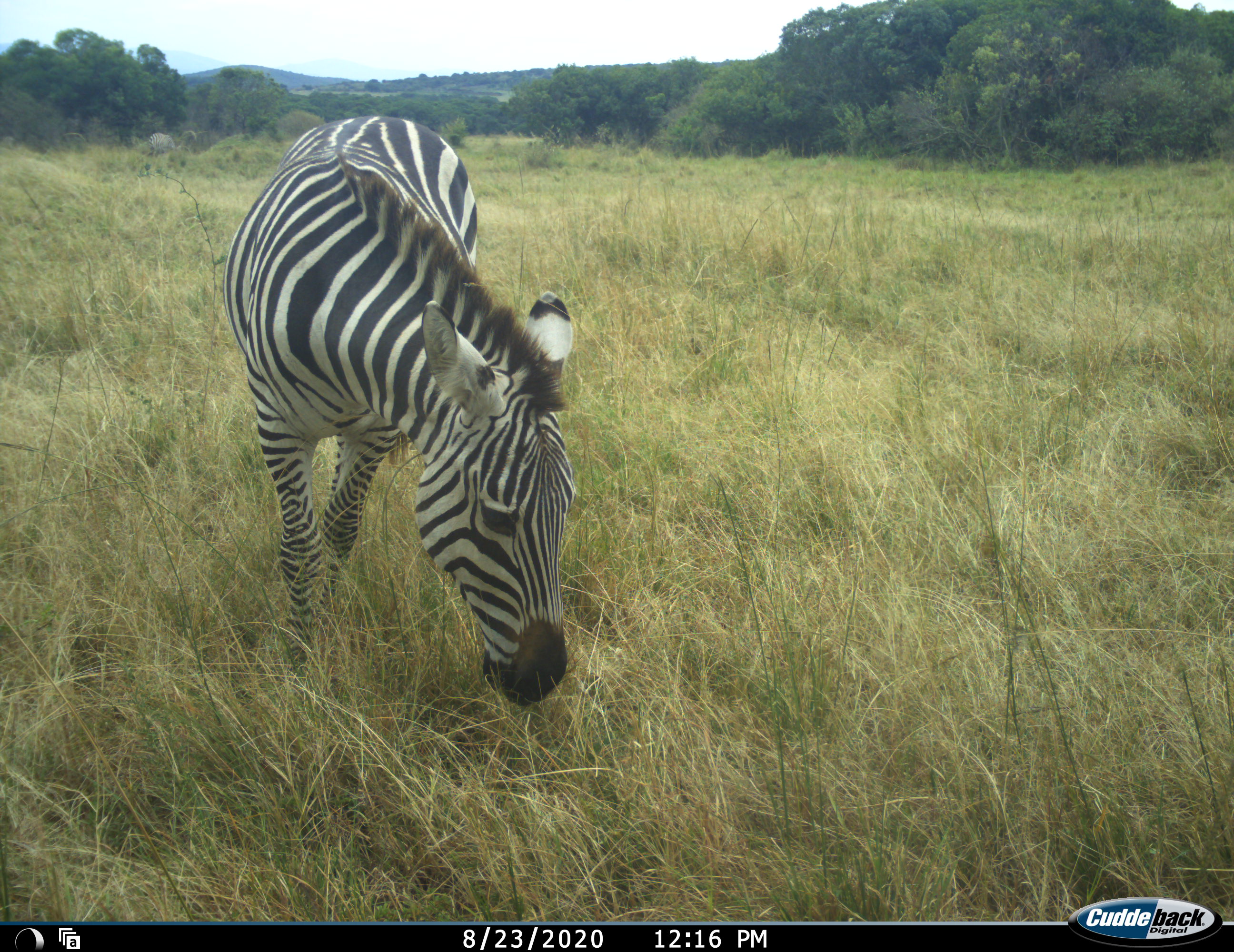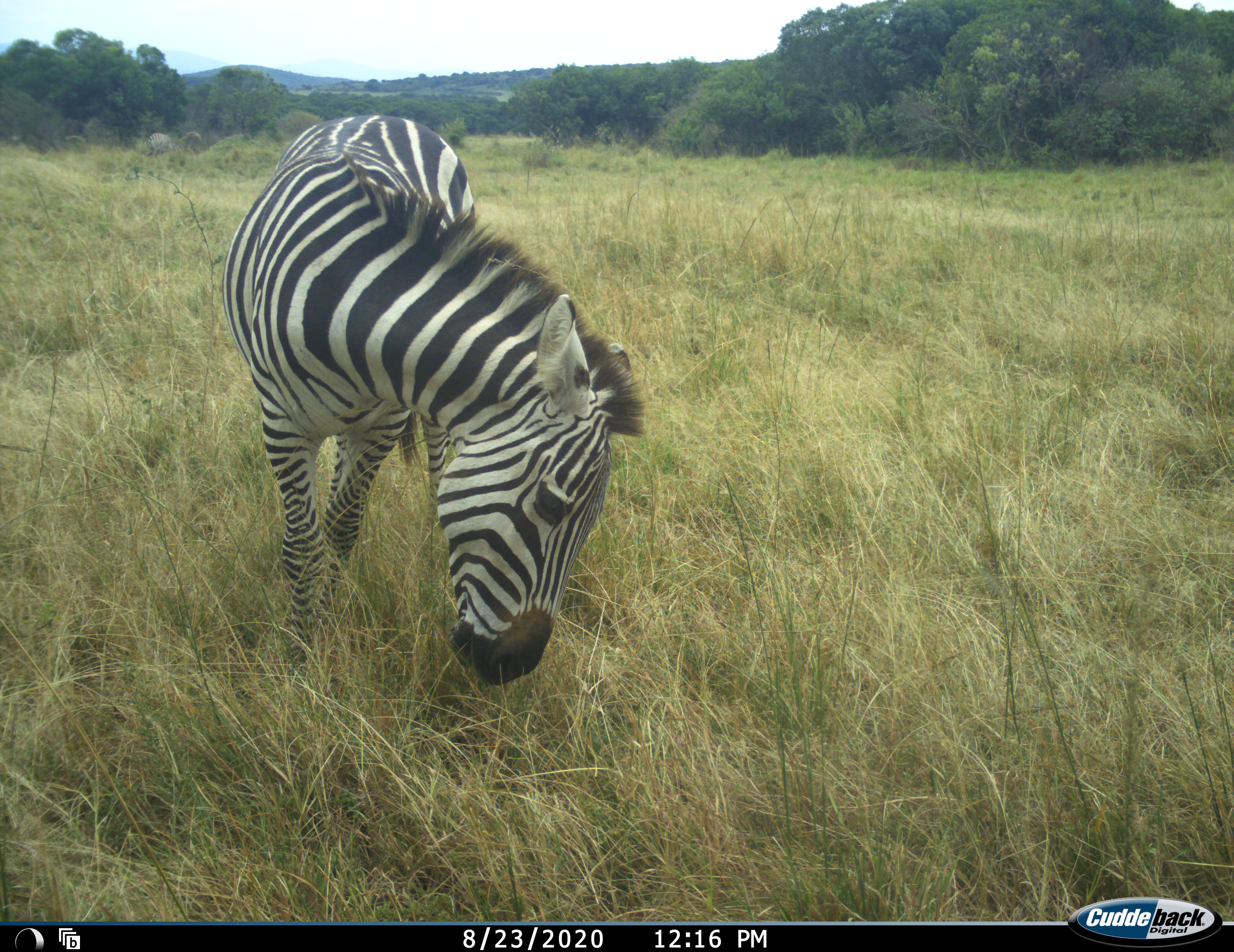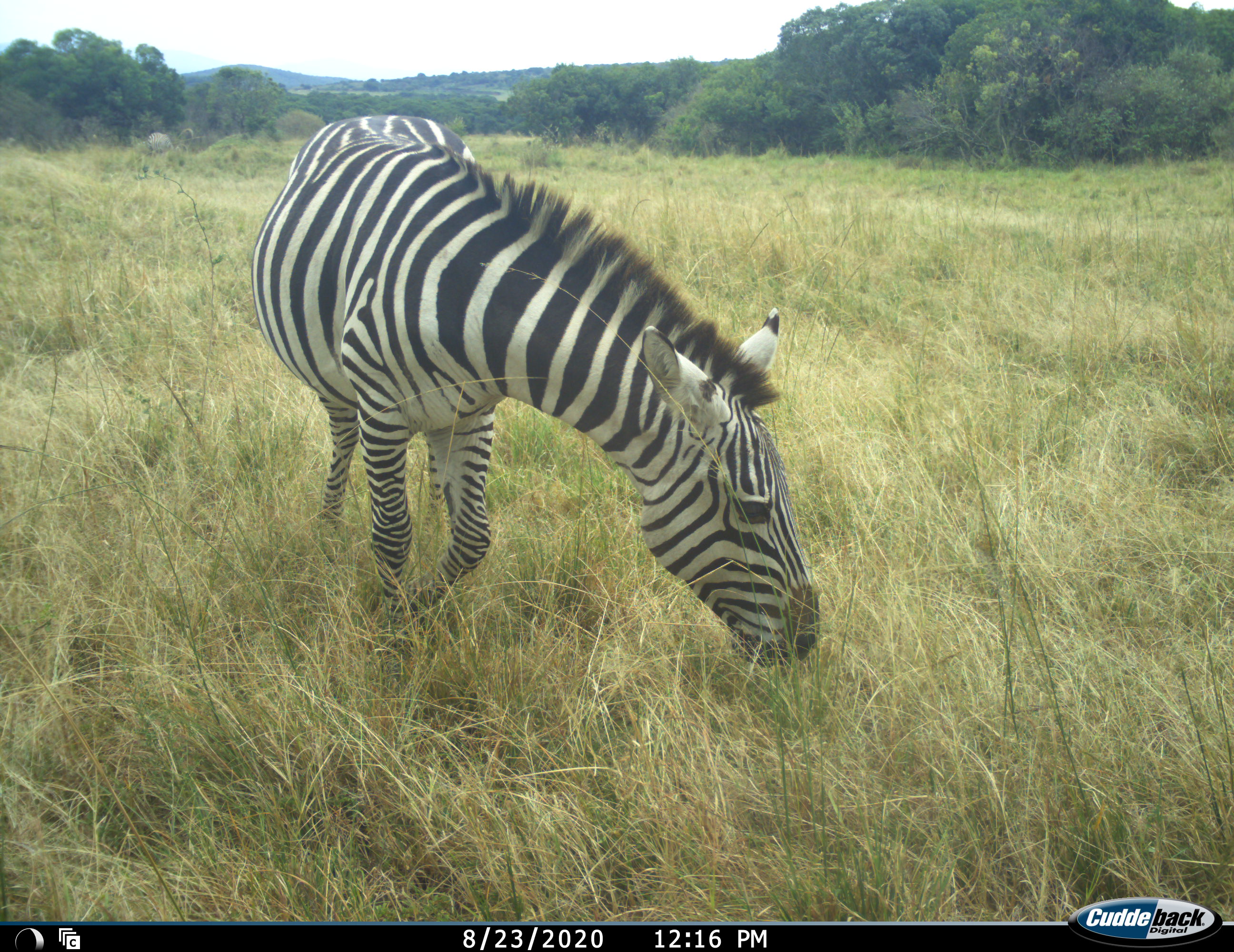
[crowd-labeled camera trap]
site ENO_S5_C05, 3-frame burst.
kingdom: Animalia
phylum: Chordata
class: Mammalia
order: Perissodactyla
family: Equidae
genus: Equus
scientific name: Equus quagga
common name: plains zebra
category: zebraplains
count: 1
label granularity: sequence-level